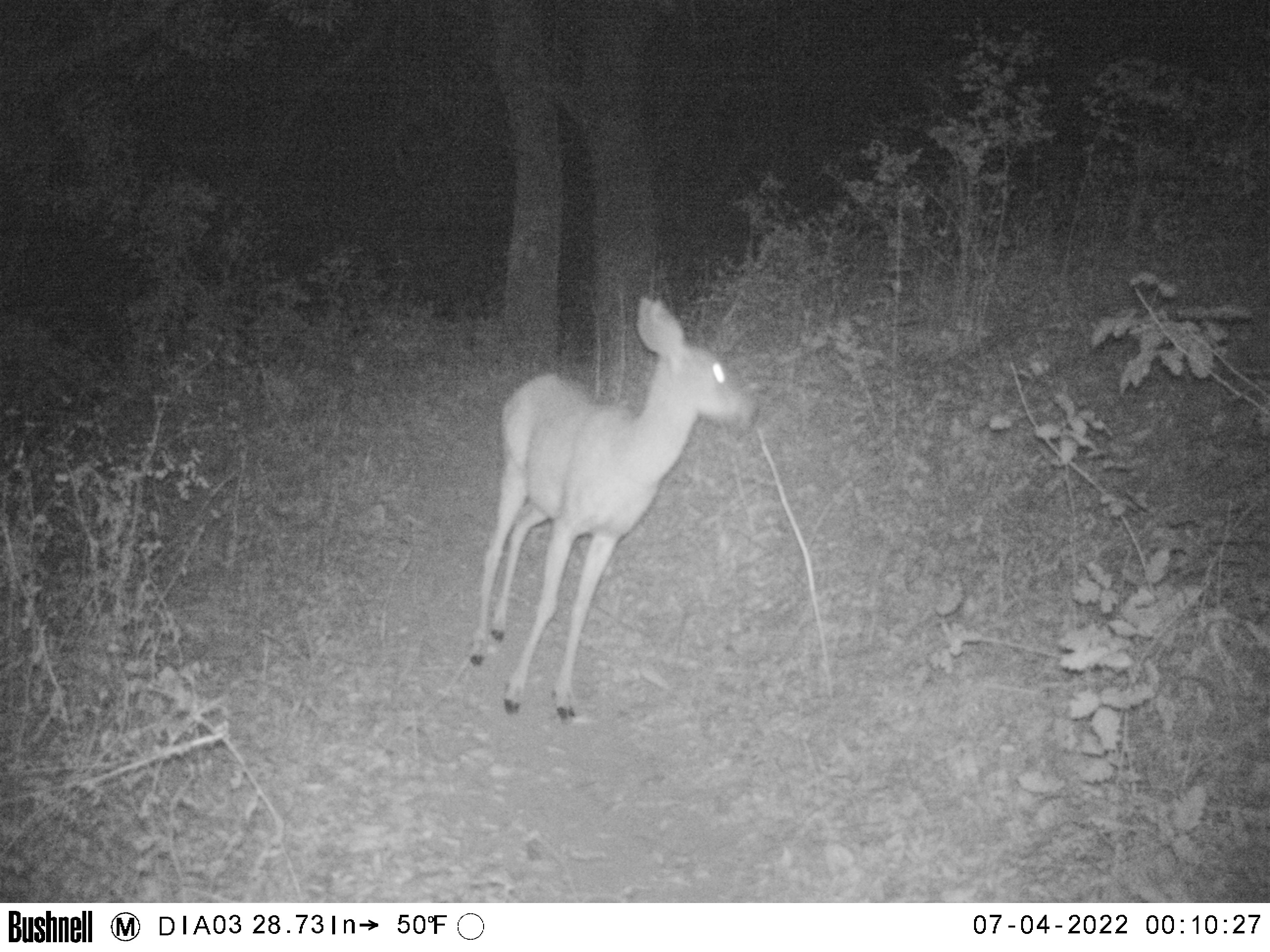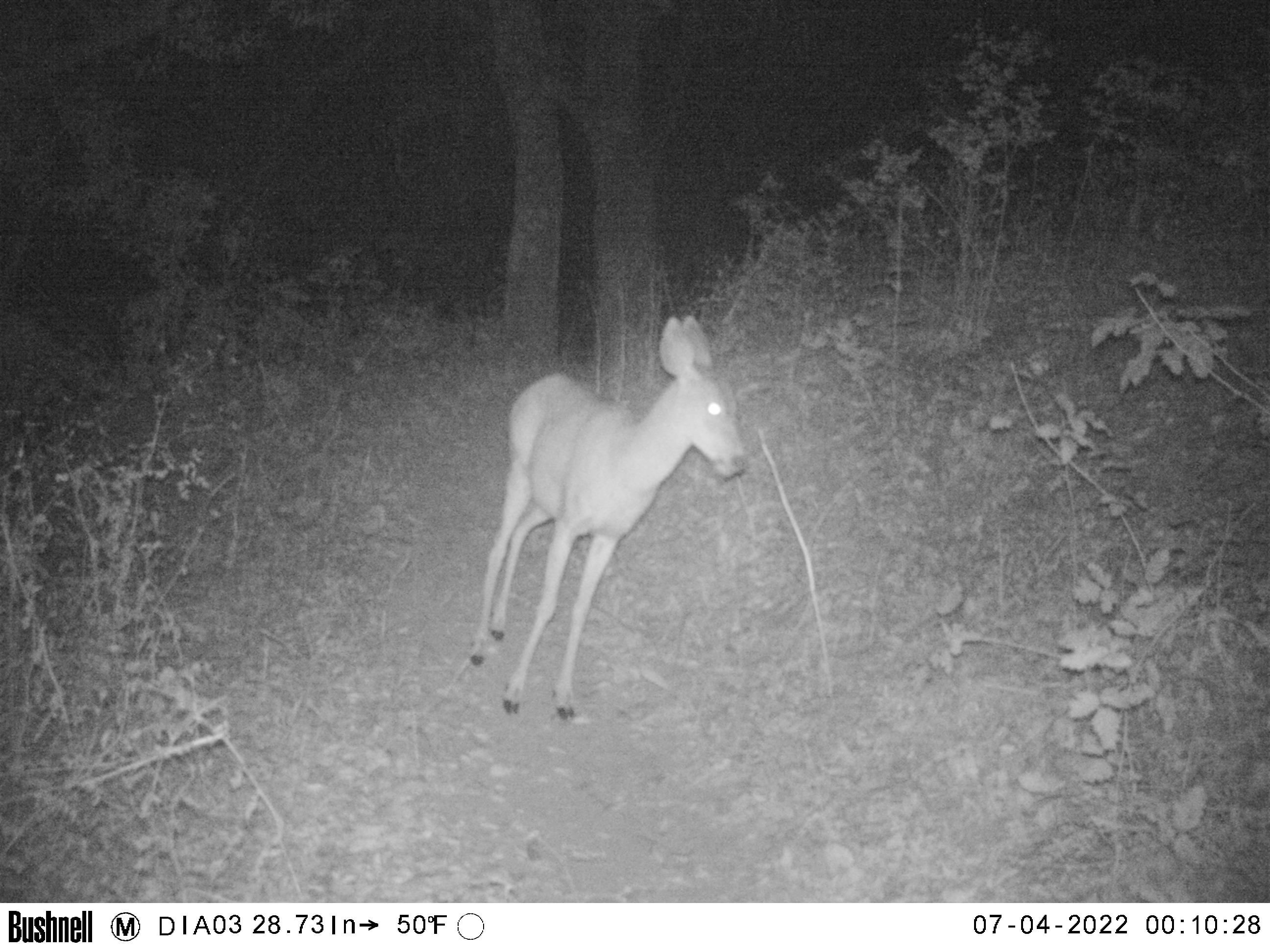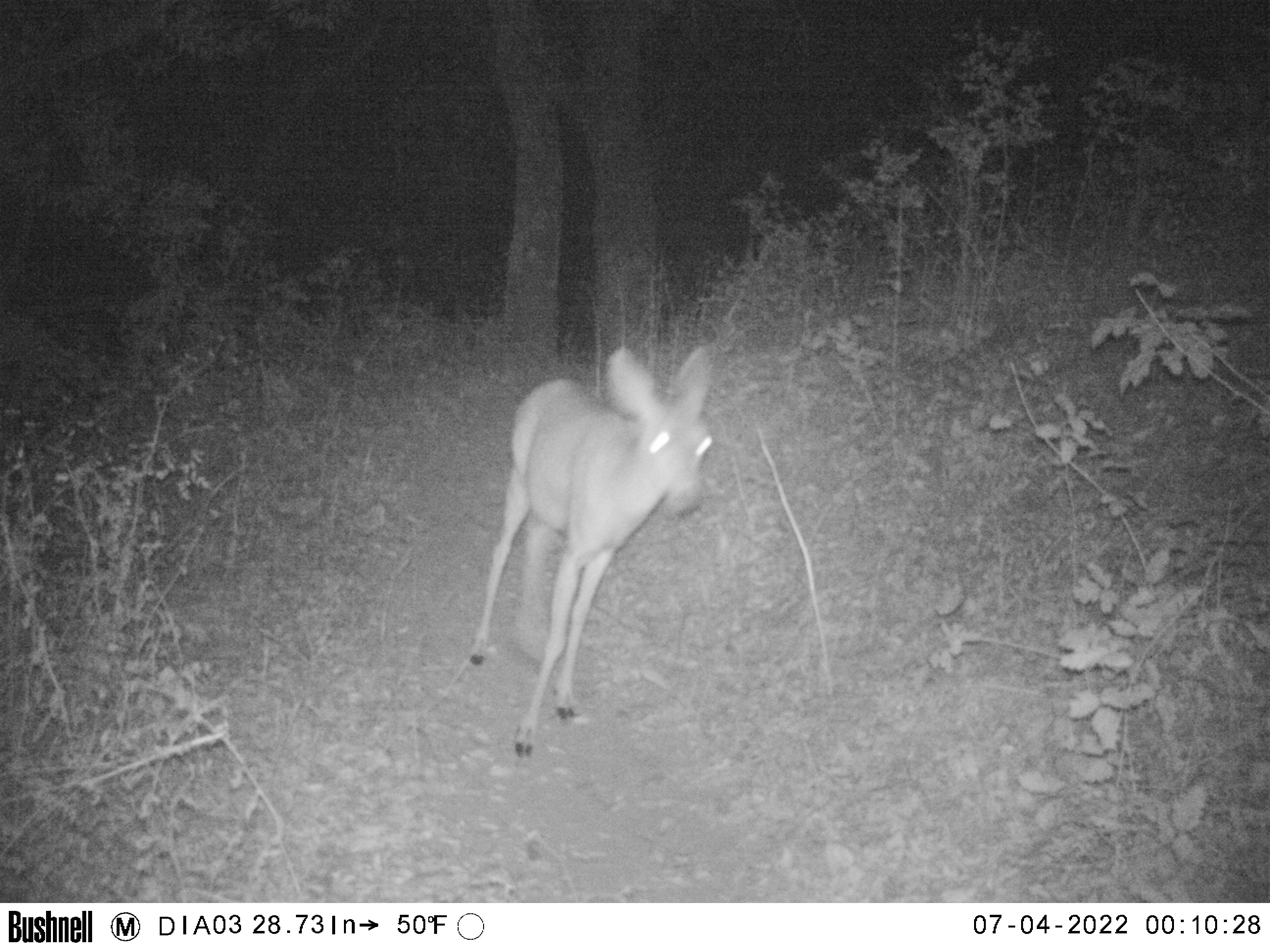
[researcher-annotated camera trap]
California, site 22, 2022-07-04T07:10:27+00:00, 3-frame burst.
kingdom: Animalia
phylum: Chordata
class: Mammalia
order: Artiodactyla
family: Cervidae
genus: Odocoileus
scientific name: Odocoileus hemionus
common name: mule deer